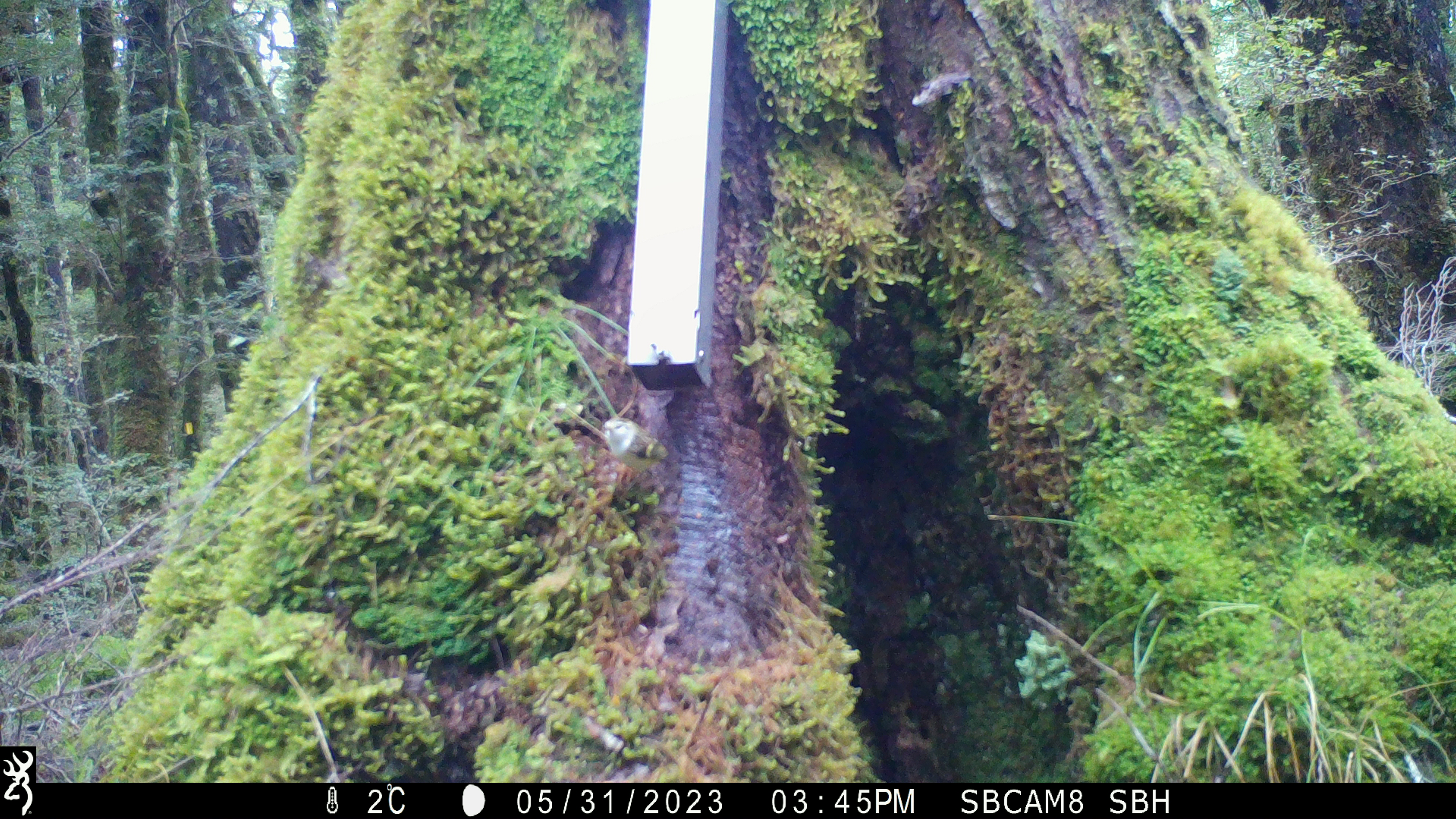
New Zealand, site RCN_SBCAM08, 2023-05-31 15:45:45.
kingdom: Animalia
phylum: Chordata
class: Aves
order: Passeriformes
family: Acanthisittidae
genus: Acanthisitta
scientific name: Acanthisitta chloris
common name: rifleman